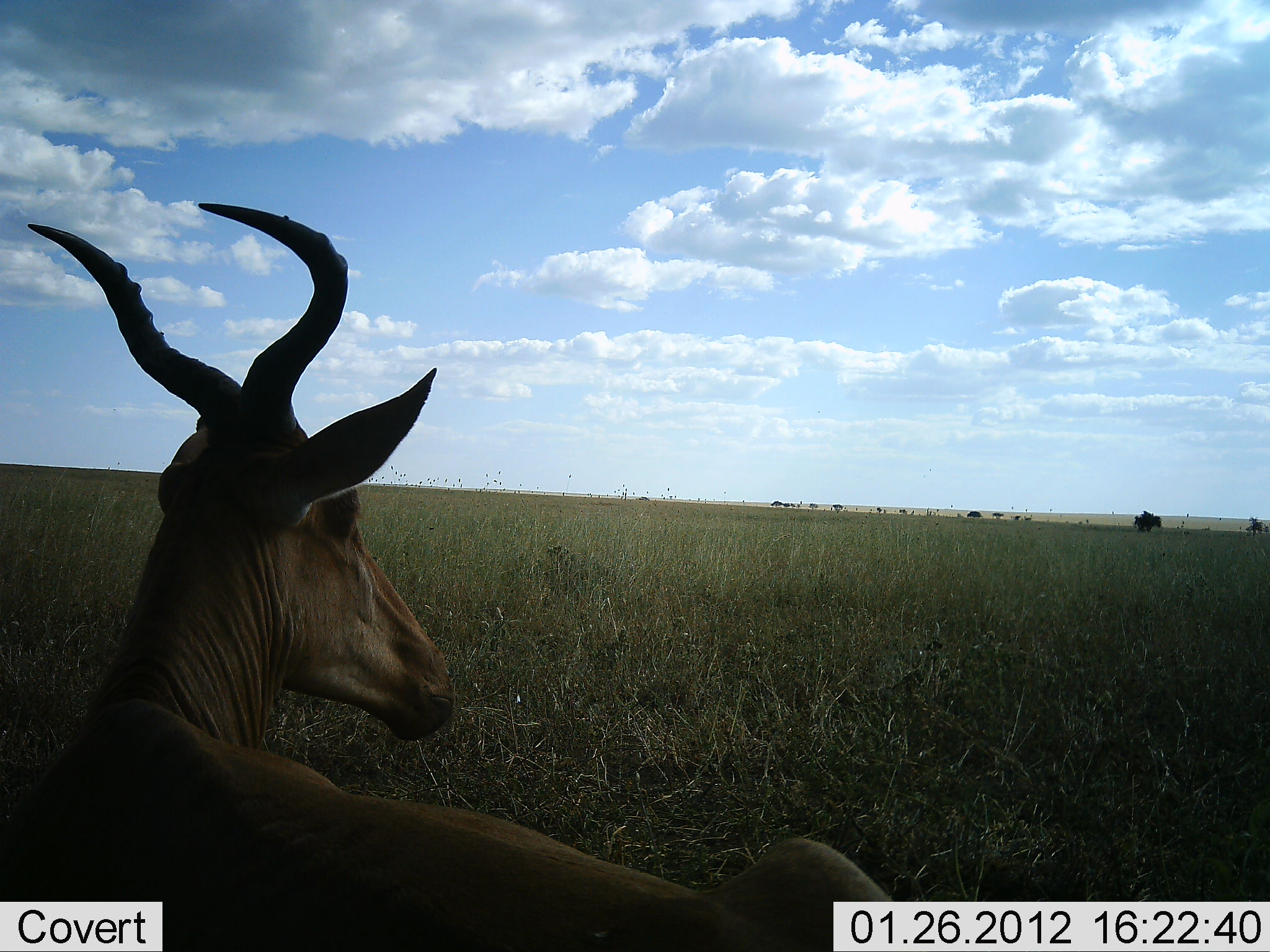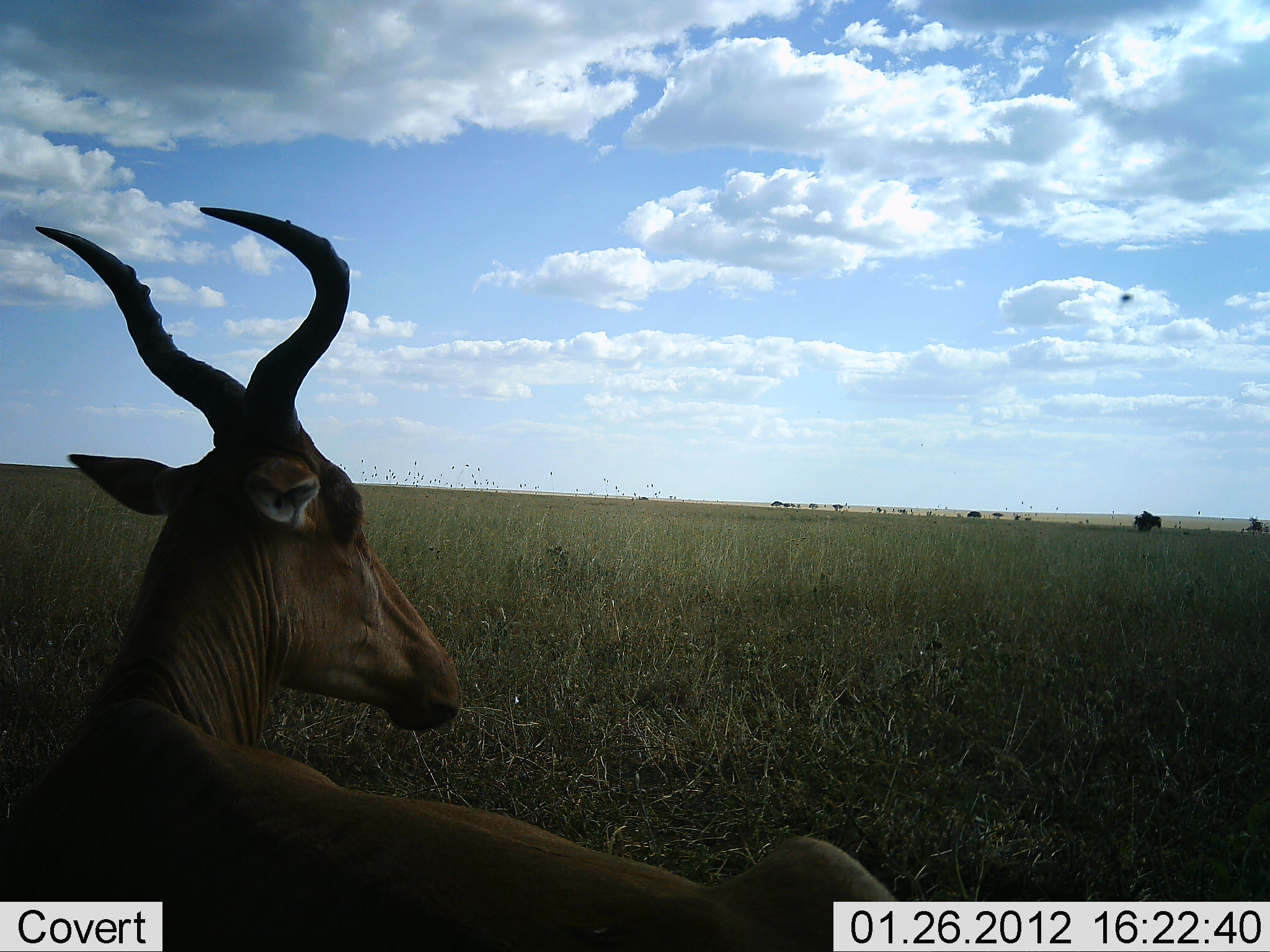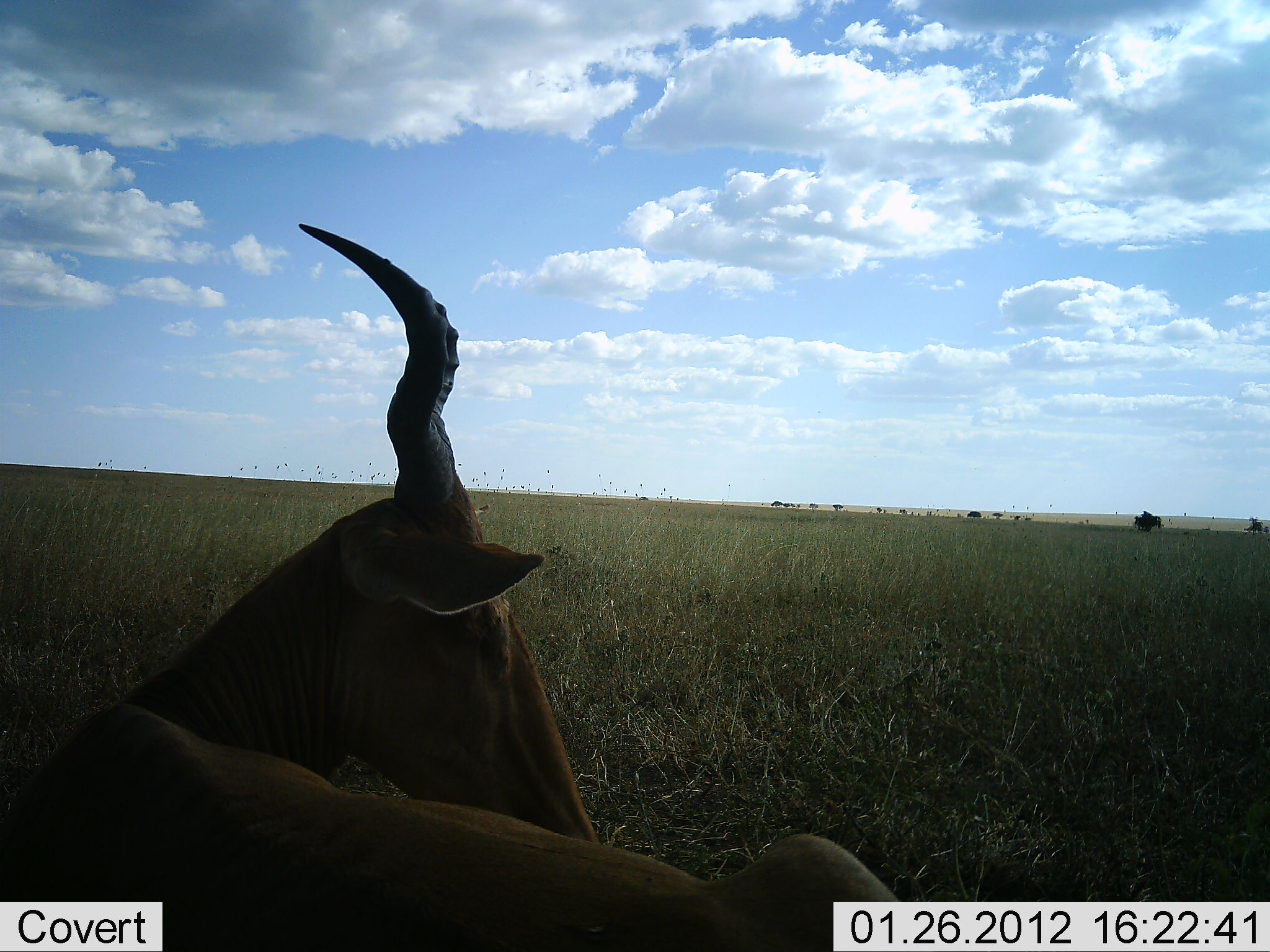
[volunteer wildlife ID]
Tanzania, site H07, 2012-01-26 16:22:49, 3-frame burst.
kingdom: Animalia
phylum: Chordata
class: Mammalia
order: Artiodactyla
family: Bovidae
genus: Alcelaphus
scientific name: Alcelaphus buselaphus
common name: hartebeest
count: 1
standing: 5%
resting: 95%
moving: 0%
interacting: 0%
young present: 0%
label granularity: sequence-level